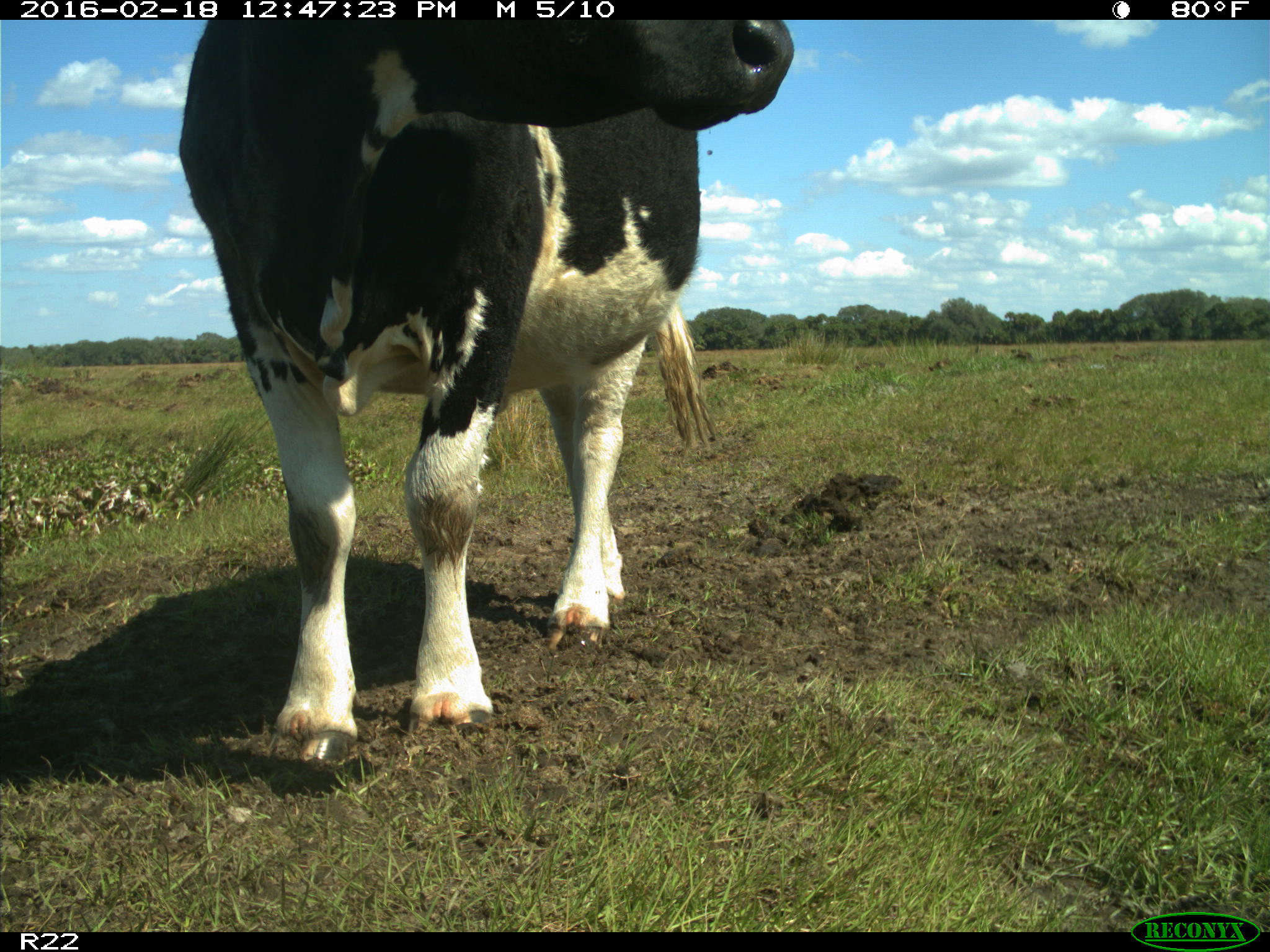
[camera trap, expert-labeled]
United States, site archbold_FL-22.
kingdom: Animalia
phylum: Chordata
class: Mammalia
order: Artiodactyla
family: Bovidae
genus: Bos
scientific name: Bos taurus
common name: domestic cow